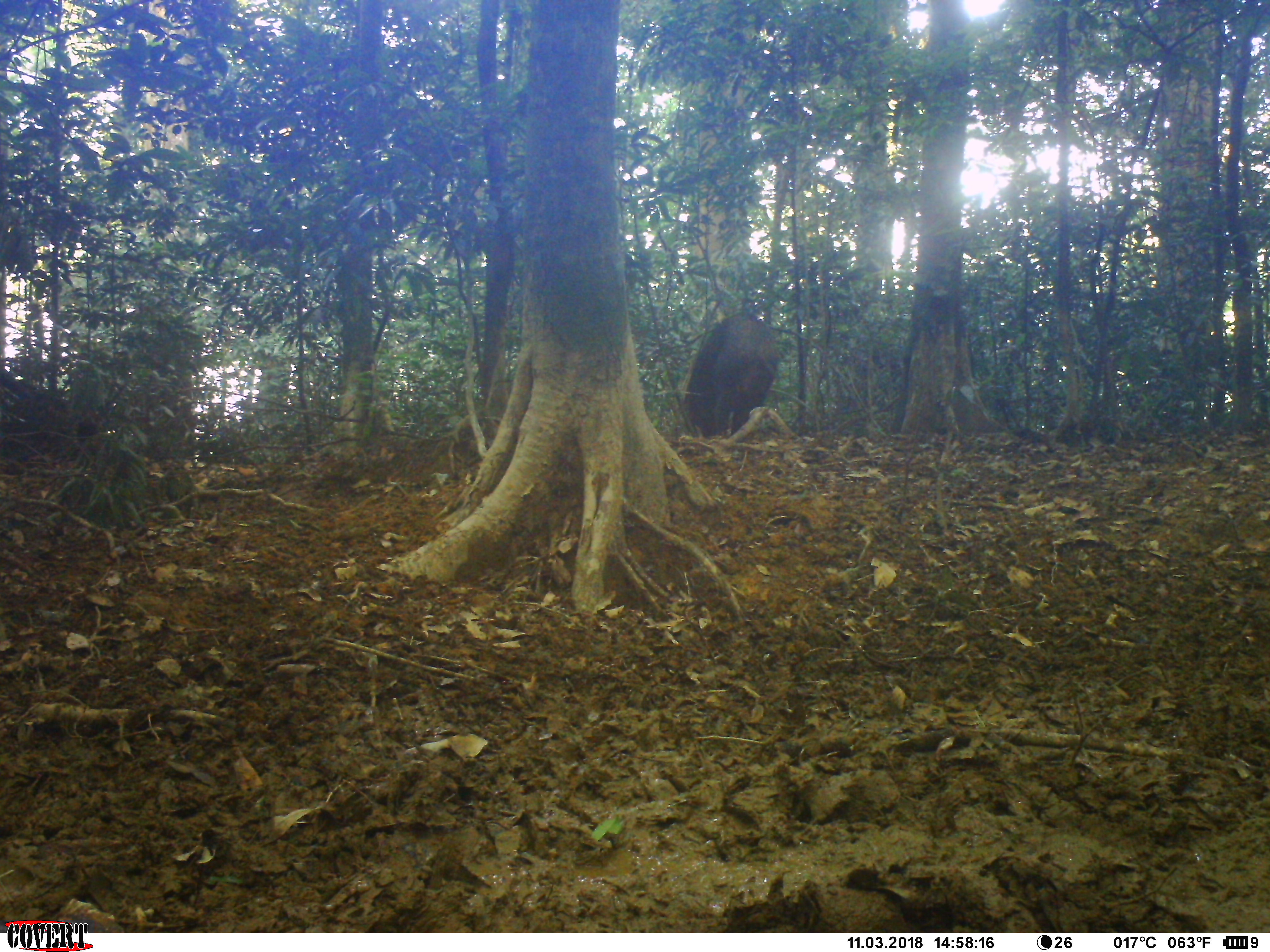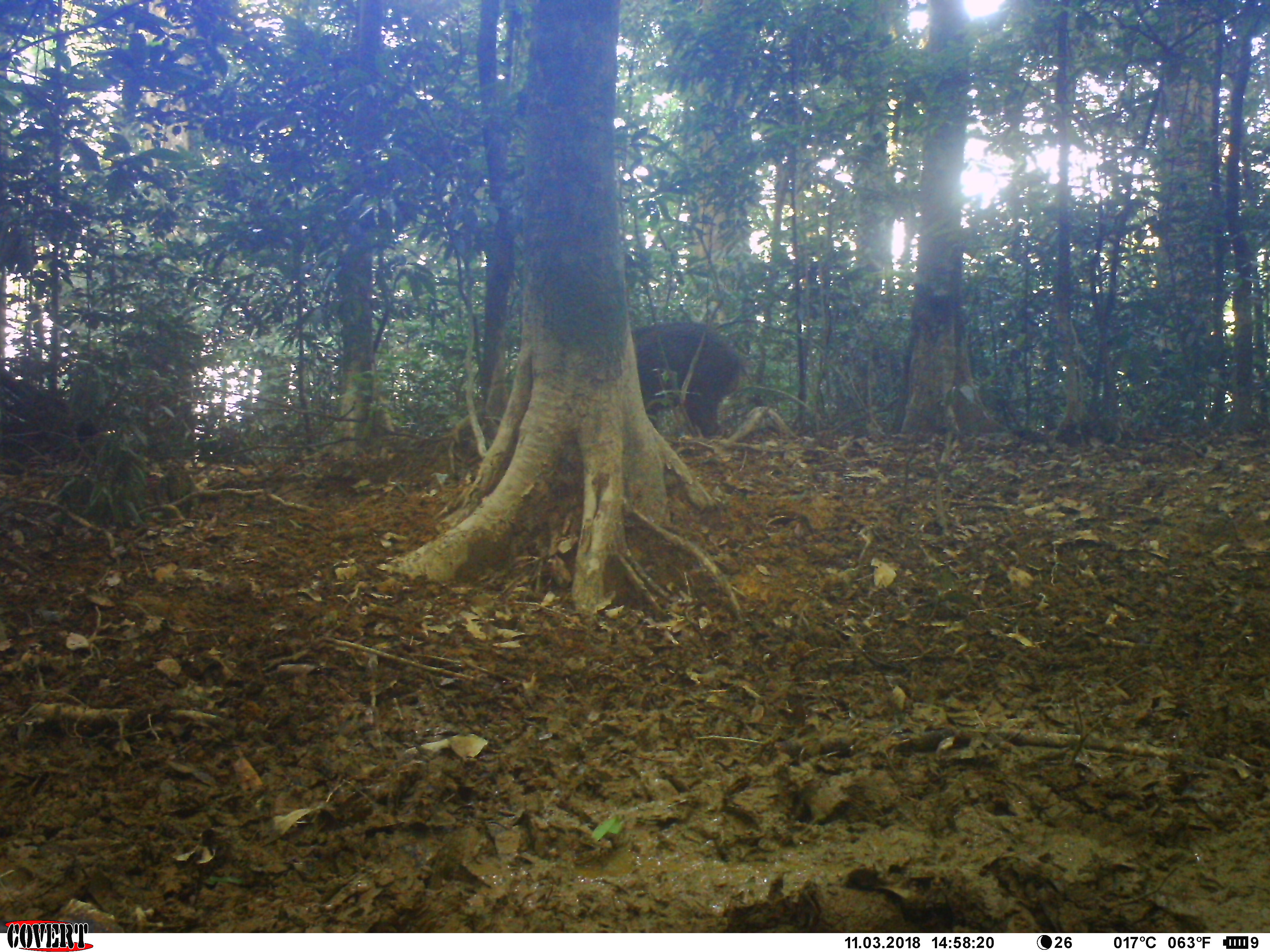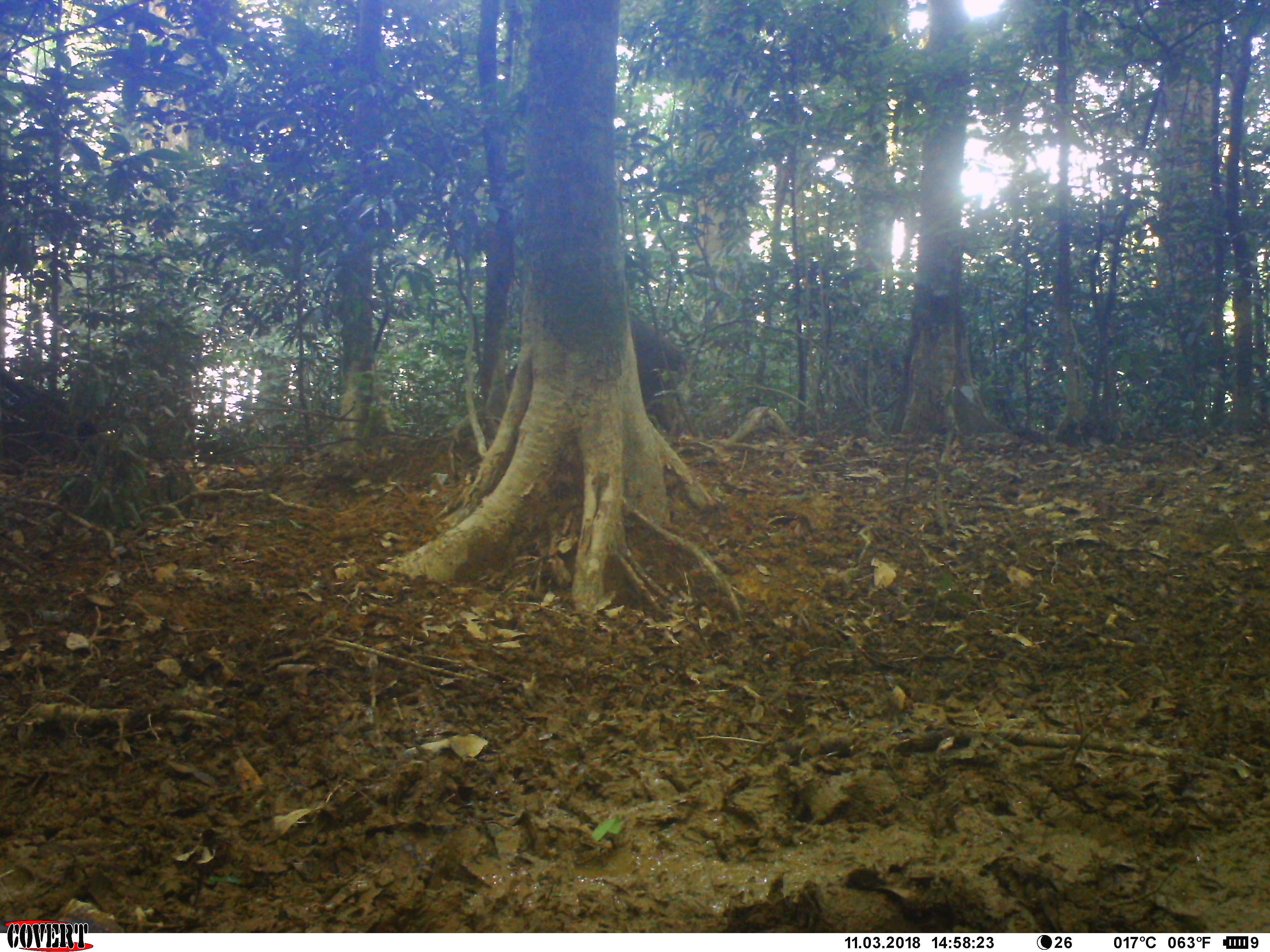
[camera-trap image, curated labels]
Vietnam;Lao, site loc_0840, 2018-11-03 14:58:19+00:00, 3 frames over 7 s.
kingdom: Animalia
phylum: Chordata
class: Mammalia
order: Artiodactyla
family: Suidae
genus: Sus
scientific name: Sus scrofa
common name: eurasian wild pig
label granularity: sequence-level